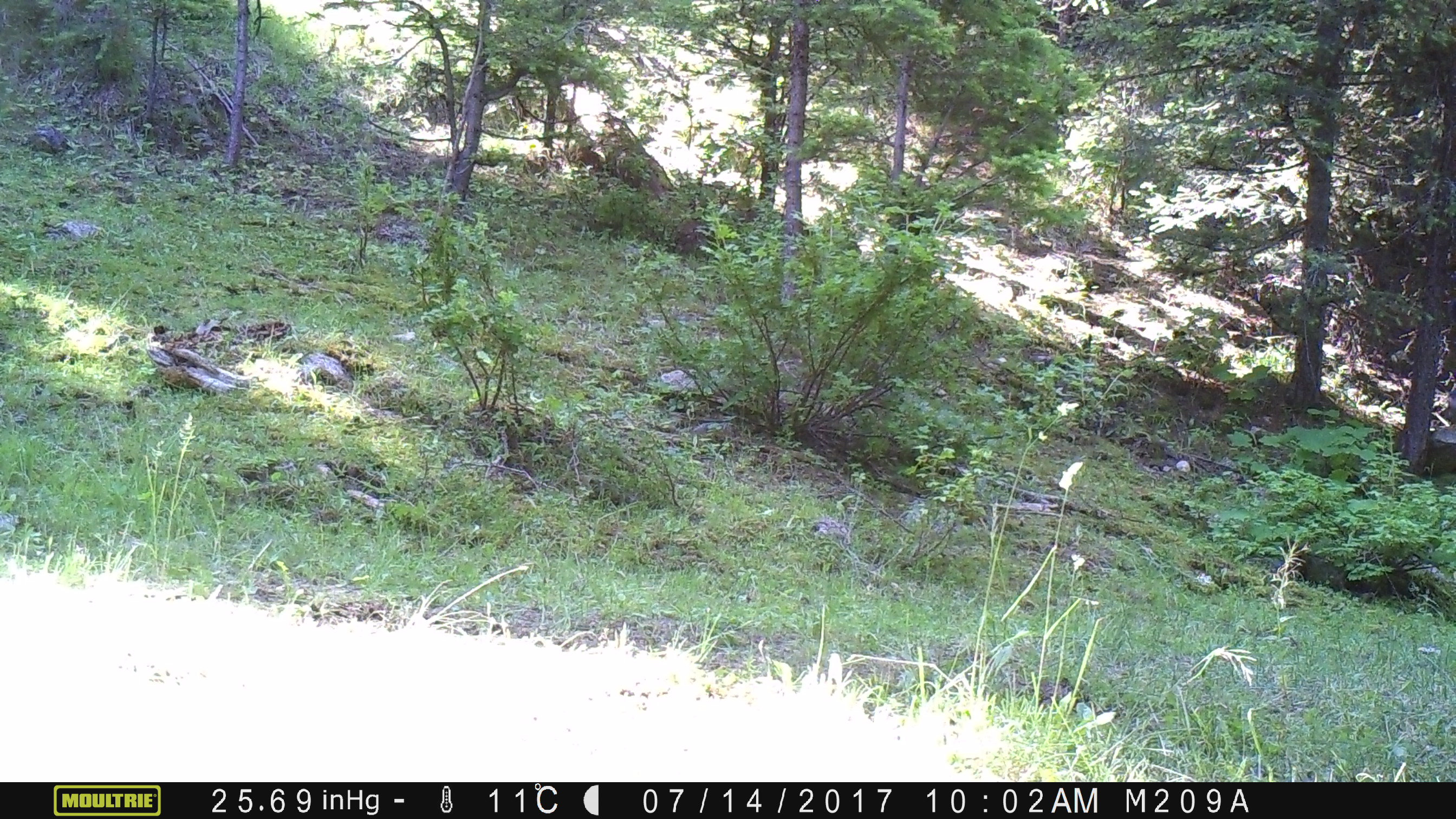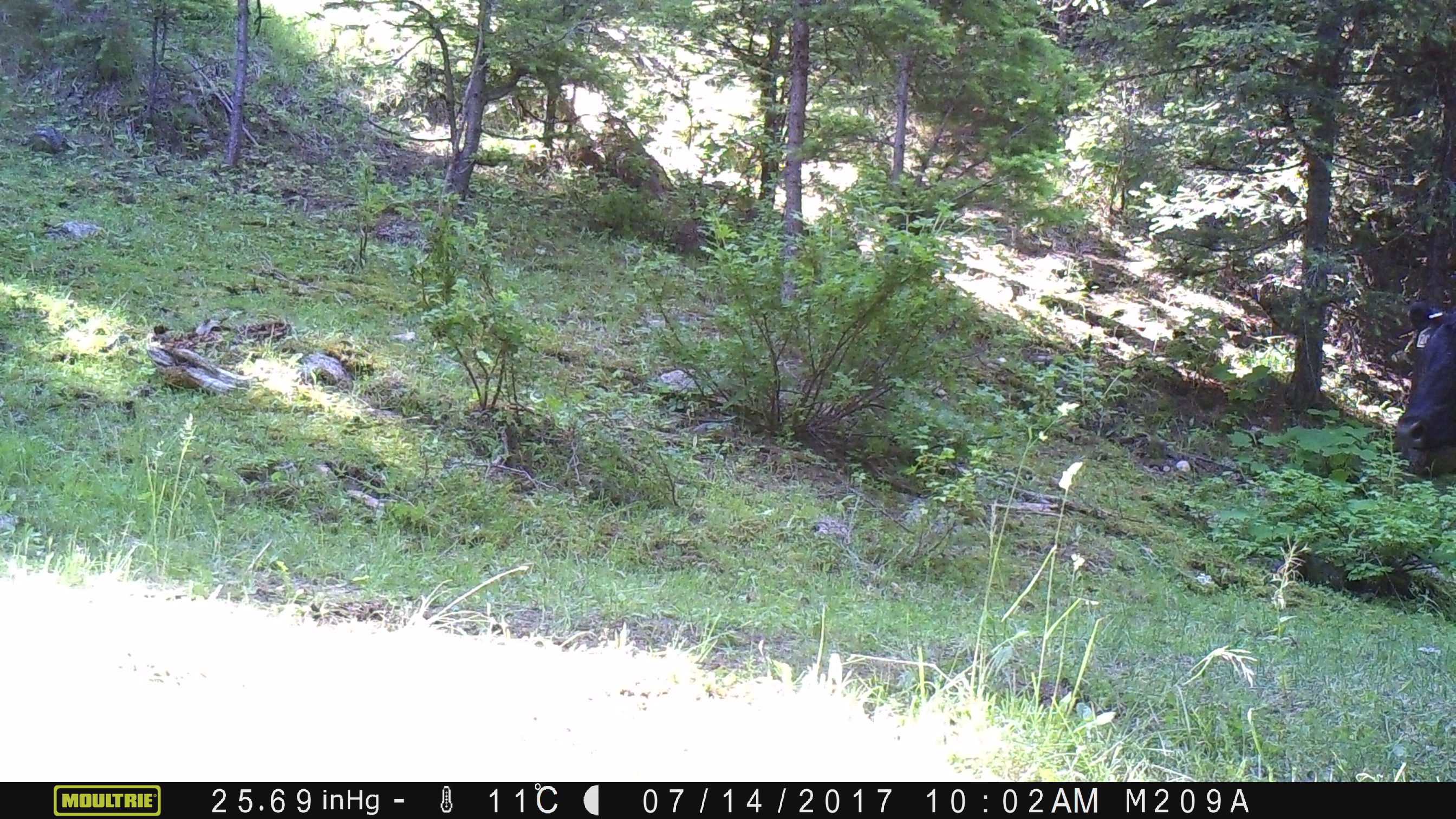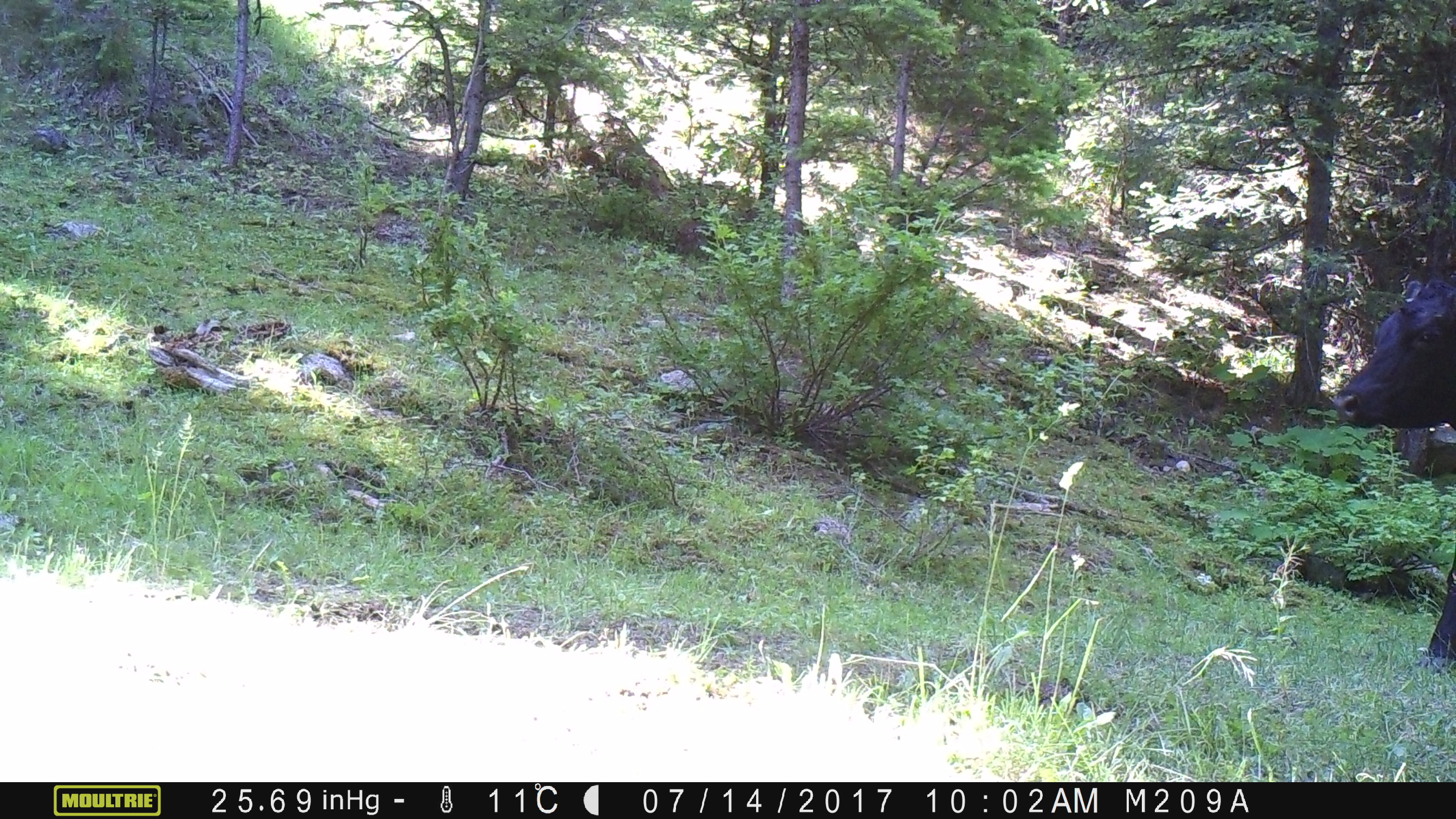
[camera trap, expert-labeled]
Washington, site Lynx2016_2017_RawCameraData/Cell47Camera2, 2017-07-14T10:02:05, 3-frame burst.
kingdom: Animalia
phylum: Chordata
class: Mammalia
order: Artiodactyla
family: Bovidae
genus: Bos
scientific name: Bos taurus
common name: domestic cattle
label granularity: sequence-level